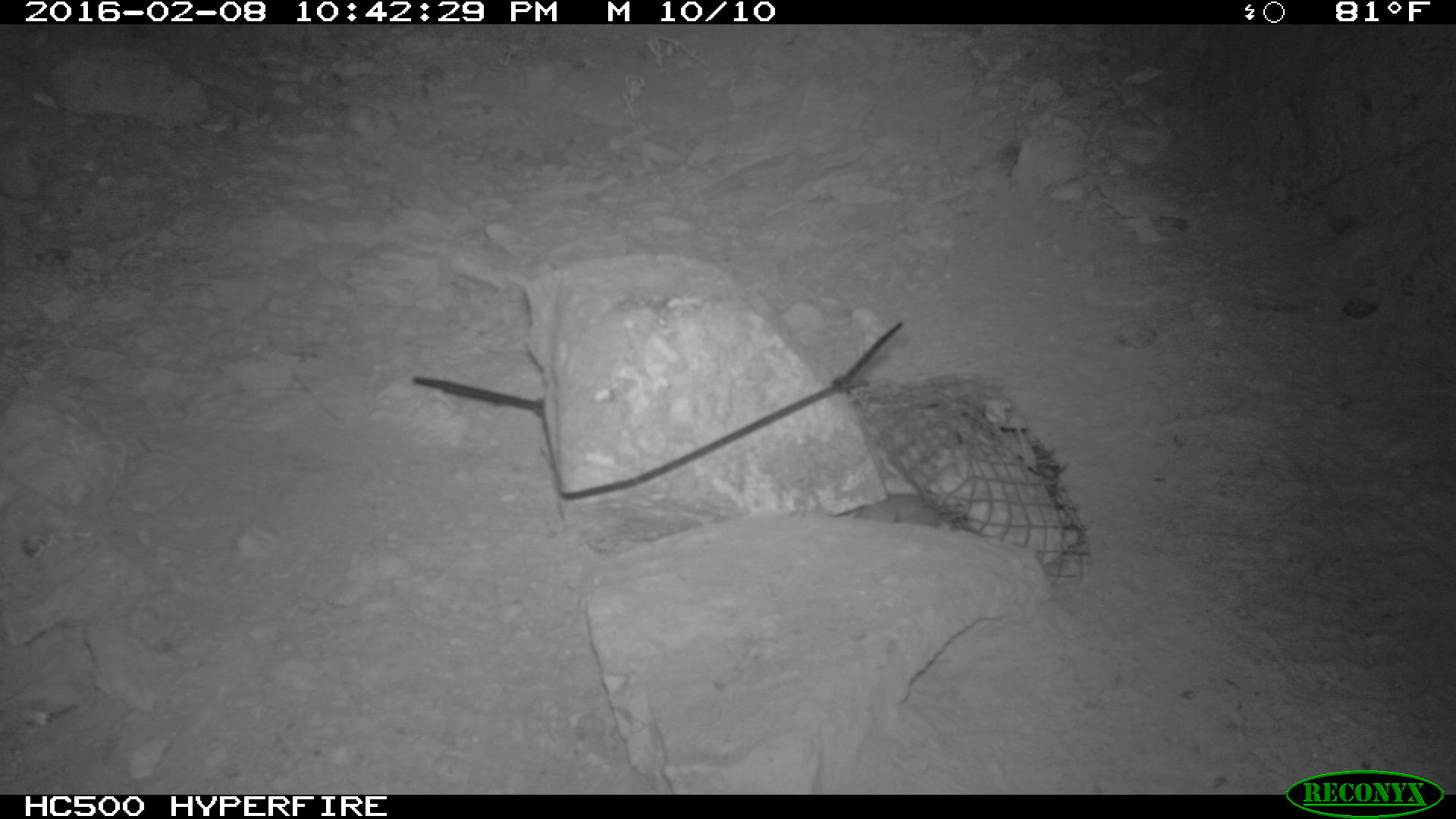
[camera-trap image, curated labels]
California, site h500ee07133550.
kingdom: Animalia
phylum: Chordata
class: Mammalia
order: Rodentia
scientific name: Rodentia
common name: rodent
Rodent (Rodentia).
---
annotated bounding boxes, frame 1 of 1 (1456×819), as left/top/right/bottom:
rodent: 835/492/951/529